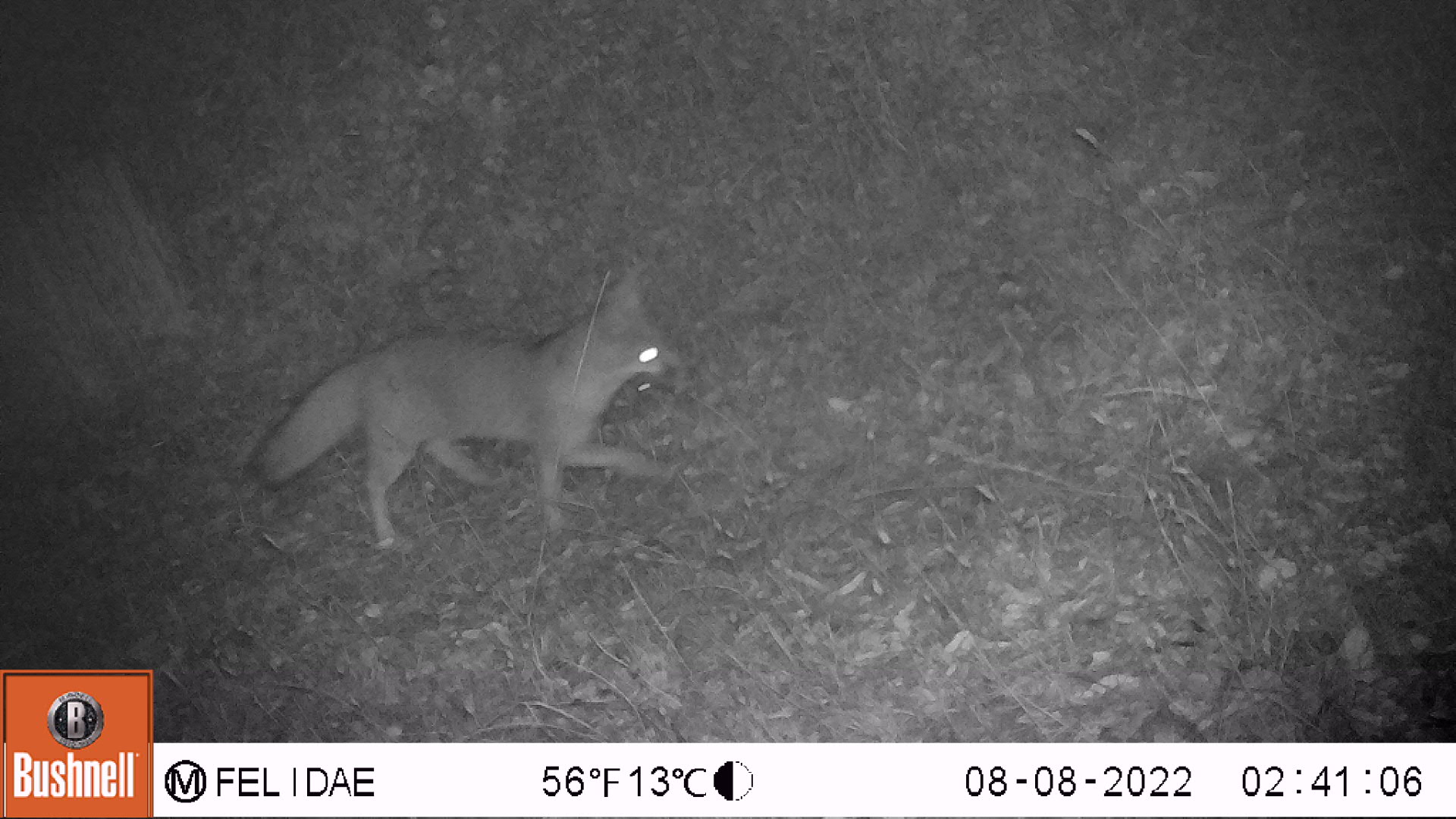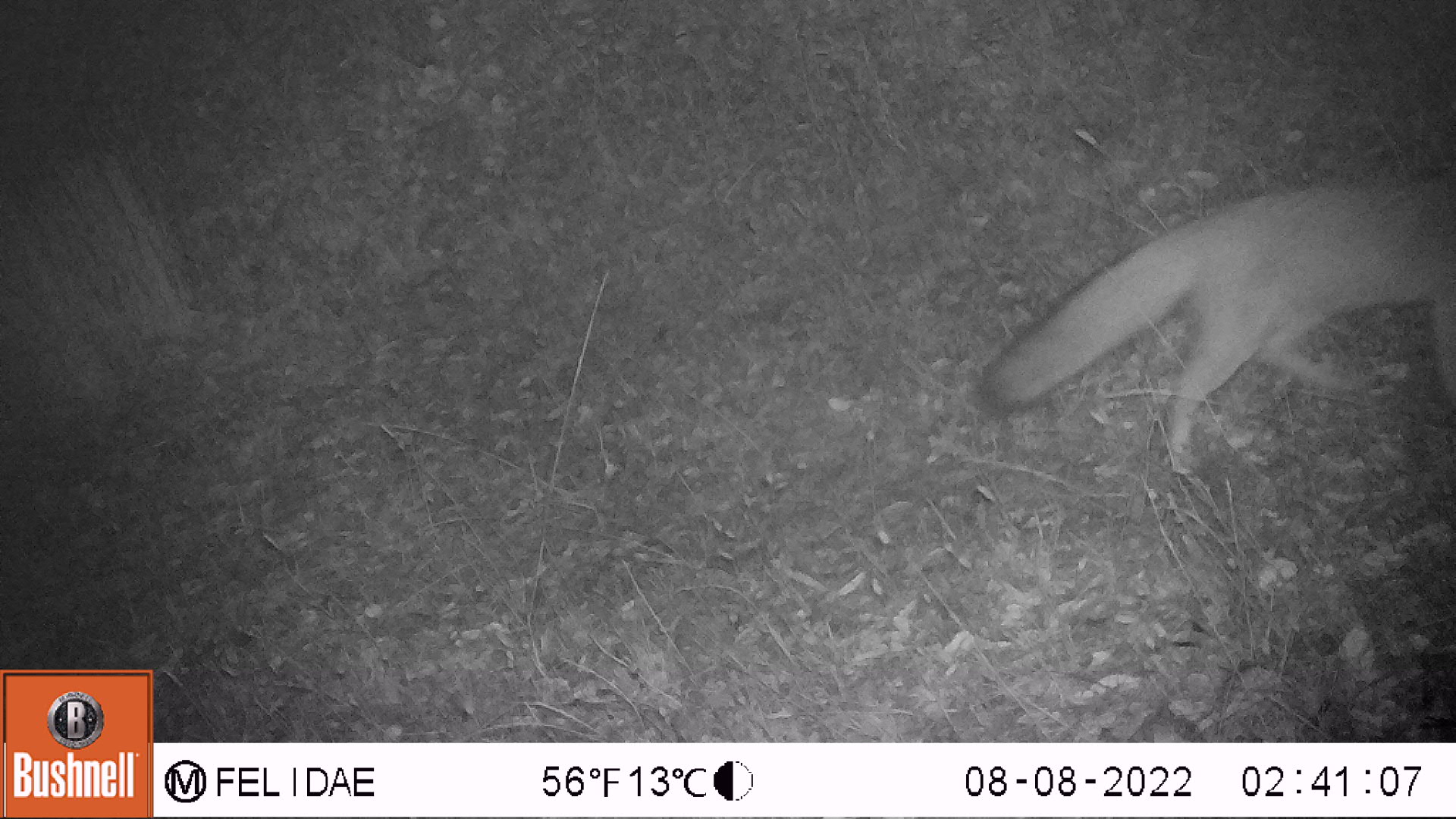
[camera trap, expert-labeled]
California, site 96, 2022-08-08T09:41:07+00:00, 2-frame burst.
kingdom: Animalia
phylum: Chordata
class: Mammalia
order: Carnivora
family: Canidae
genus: Urocyon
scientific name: Urocyon cinereoargenteus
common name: gray fox